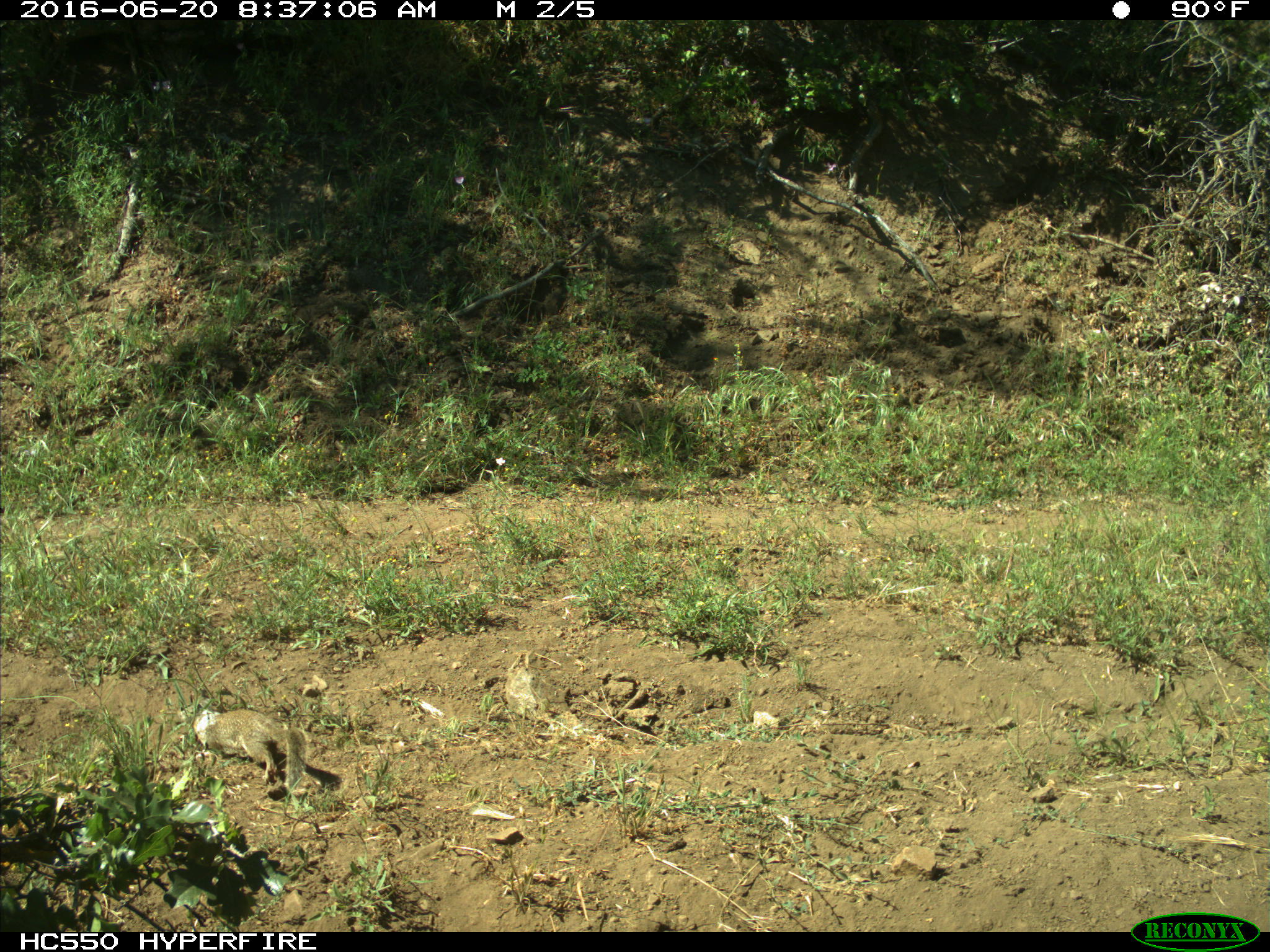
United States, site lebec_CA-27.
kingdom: Animalia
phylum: Chordata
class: Mammalia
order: Rodentia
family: Sciuridae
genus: Otospermophilus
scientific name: Otospermophilus beecheyi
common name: california ground squirrel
Otospermophilus beecheyi (california ground squirrel).